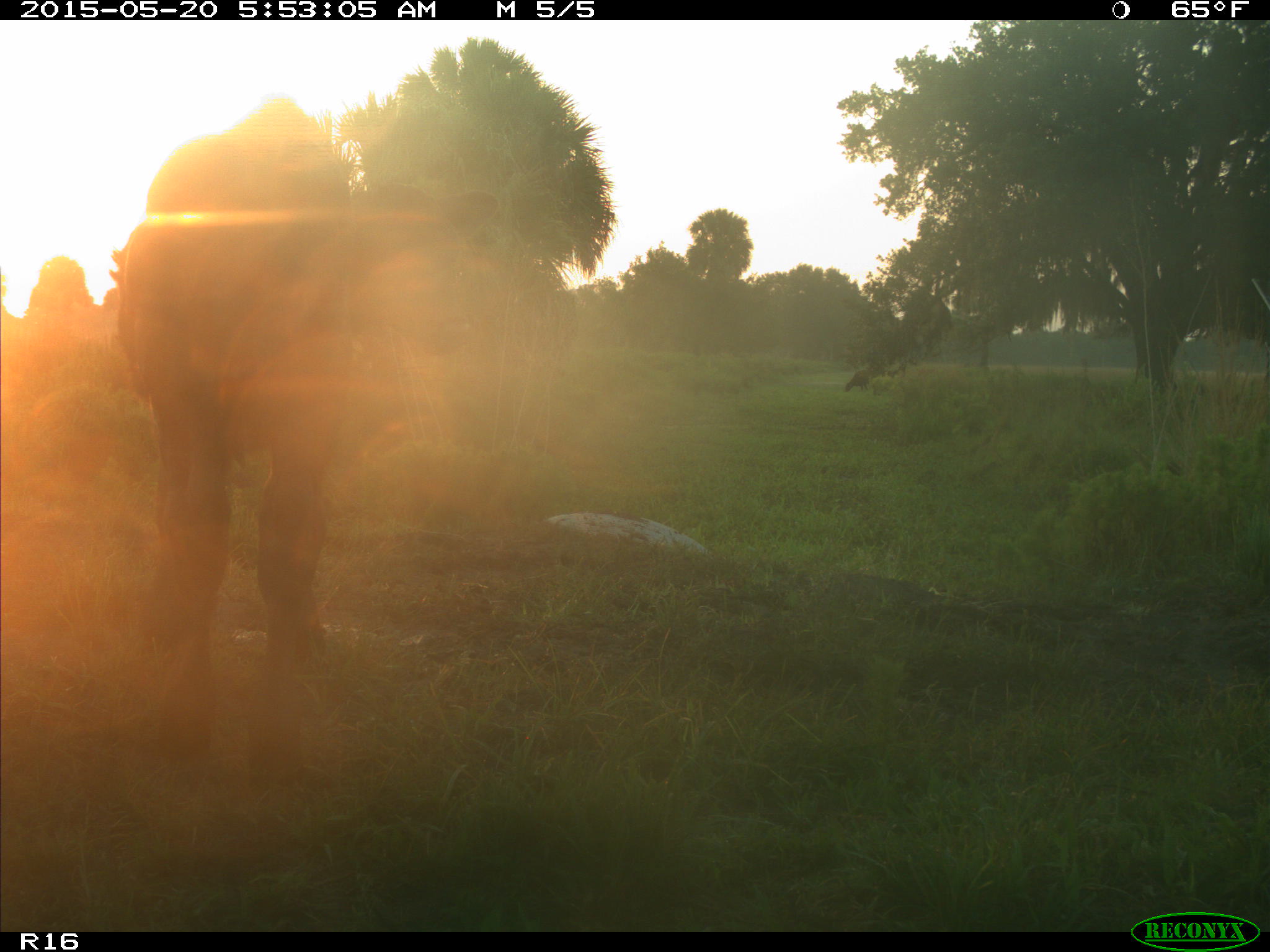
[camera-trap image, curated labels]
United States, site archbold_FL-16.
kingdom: Animalia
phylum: Chordata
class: Mammalia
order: Artiodactyla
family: Bovidae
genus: Bos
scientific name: Bos taurus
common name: domestic cow